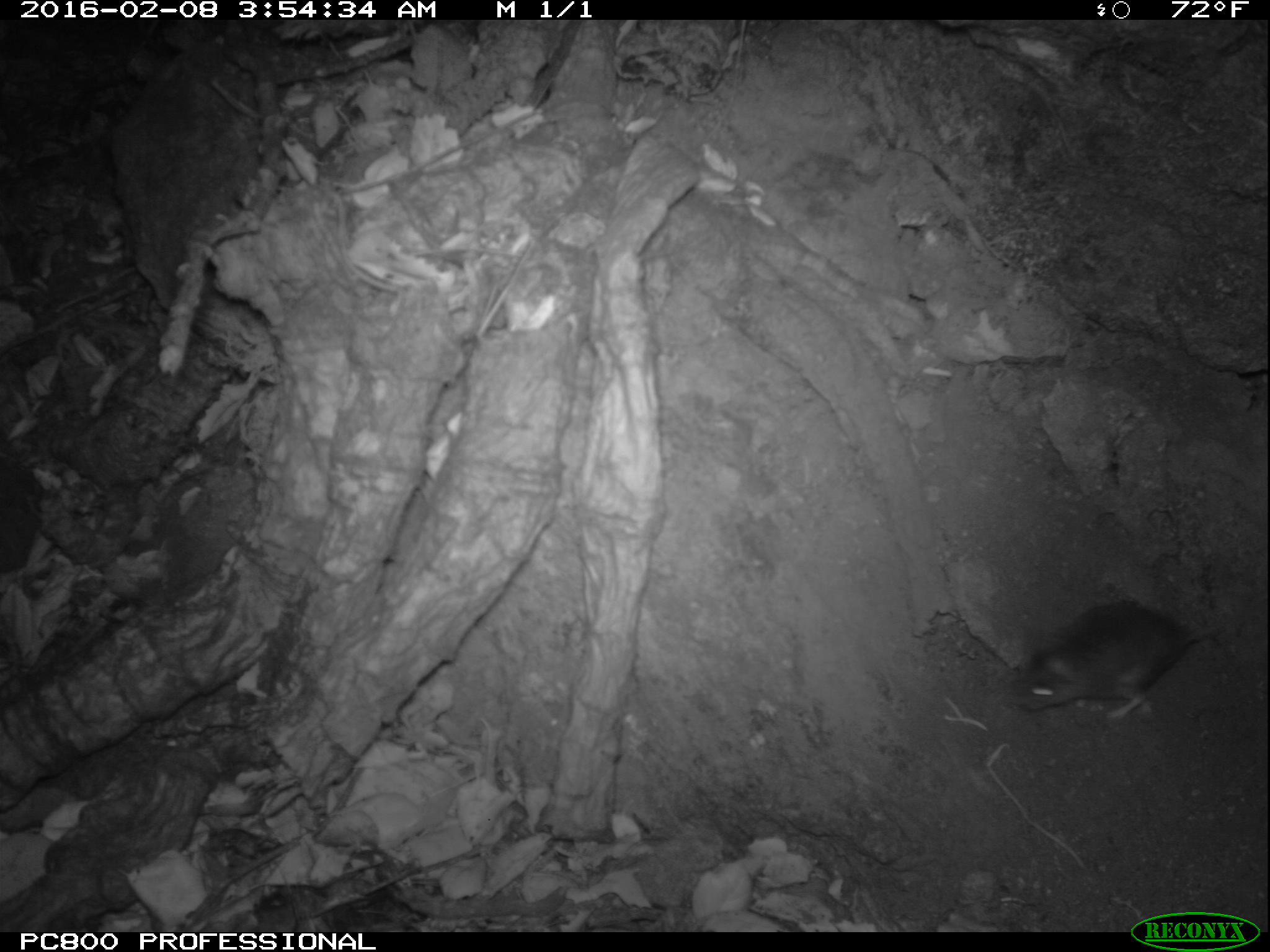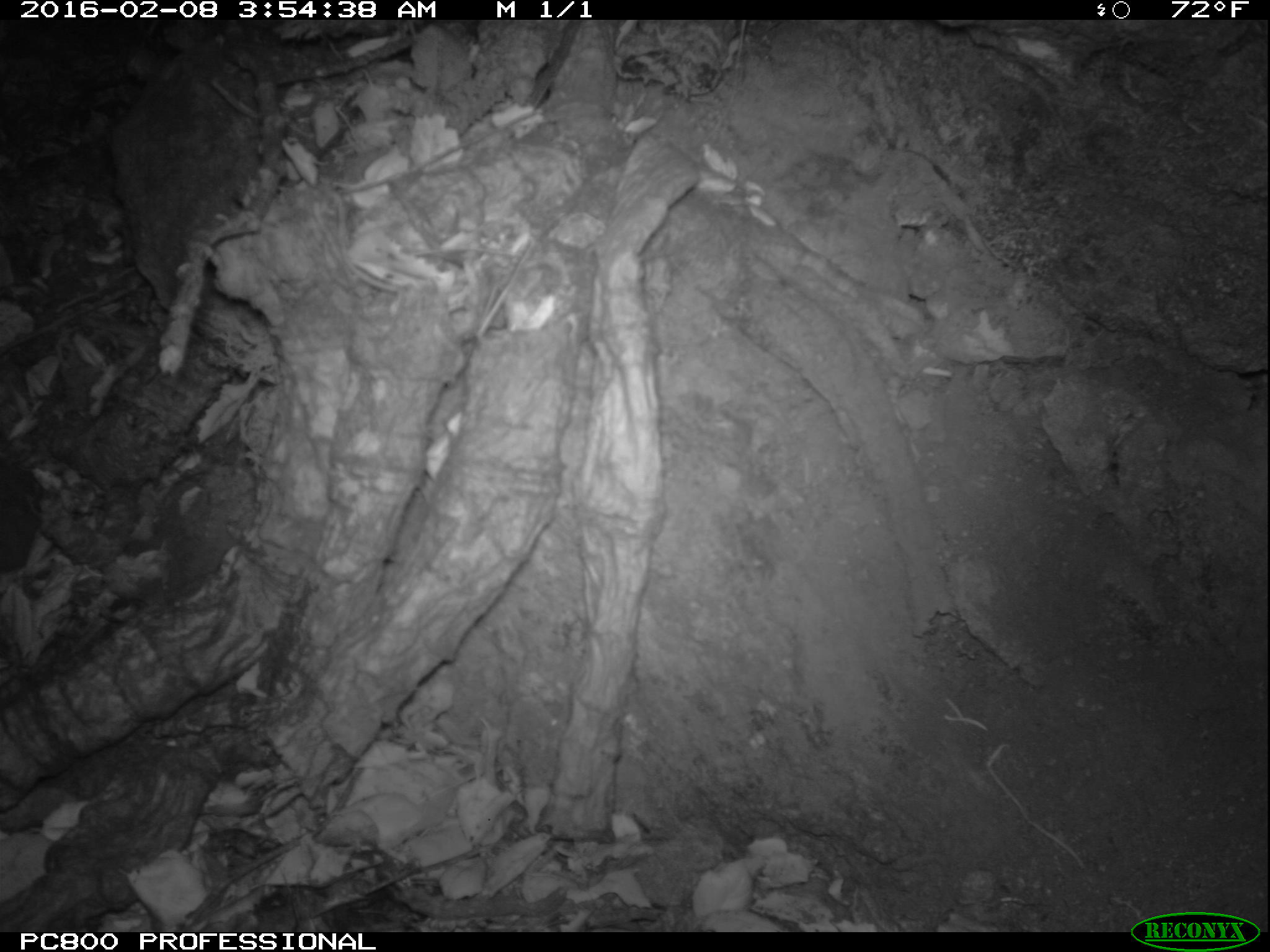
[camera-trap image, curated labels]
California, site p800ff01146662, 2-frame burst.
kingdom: Animalia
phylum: Chordata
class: Mammalia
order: Rodentia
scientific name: Rodentia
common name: rodent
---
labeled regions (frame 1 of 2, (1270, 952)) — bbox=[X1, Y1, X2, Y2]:
rodent: bbox=[1017, 597, 1225, 719]